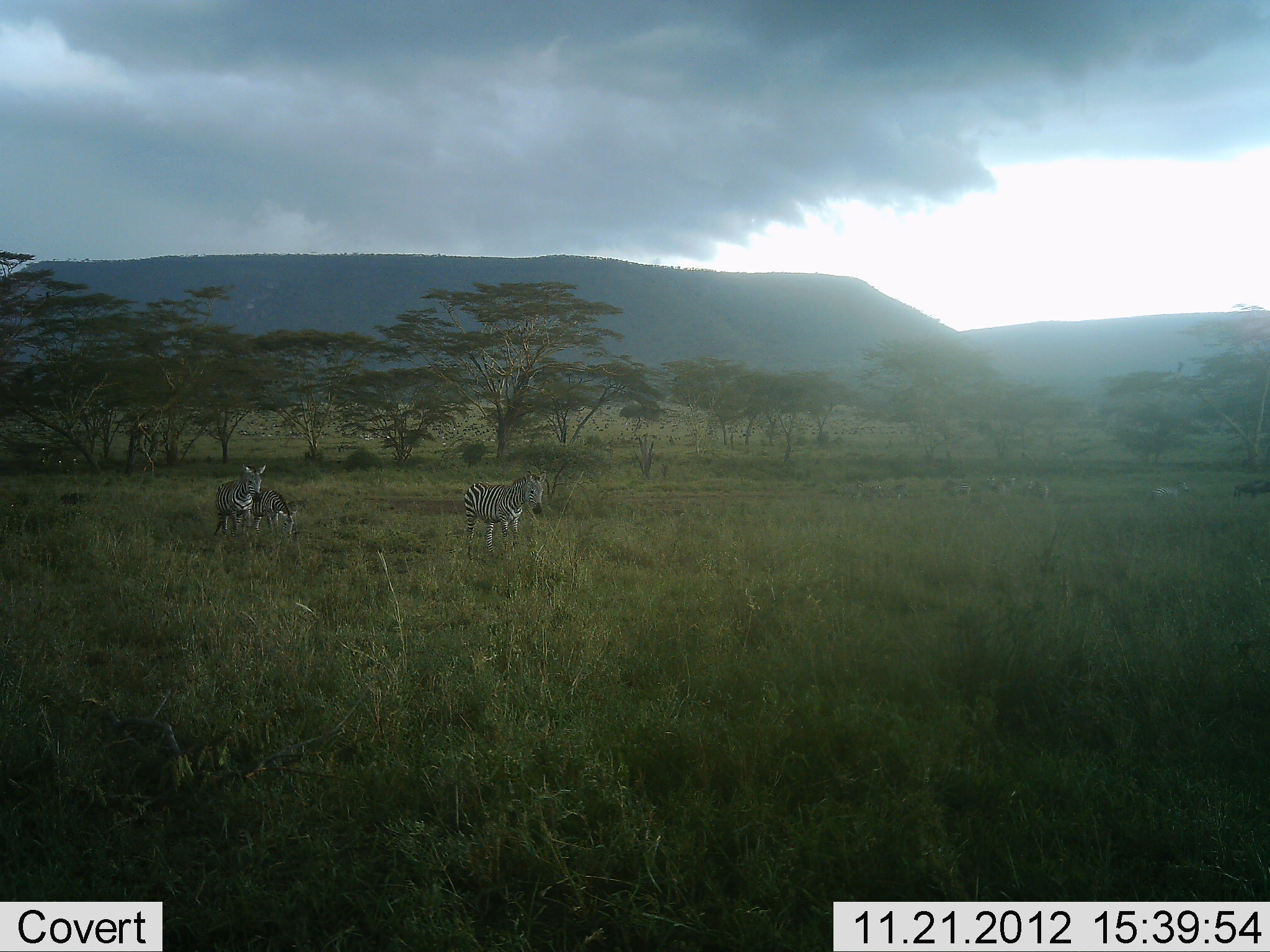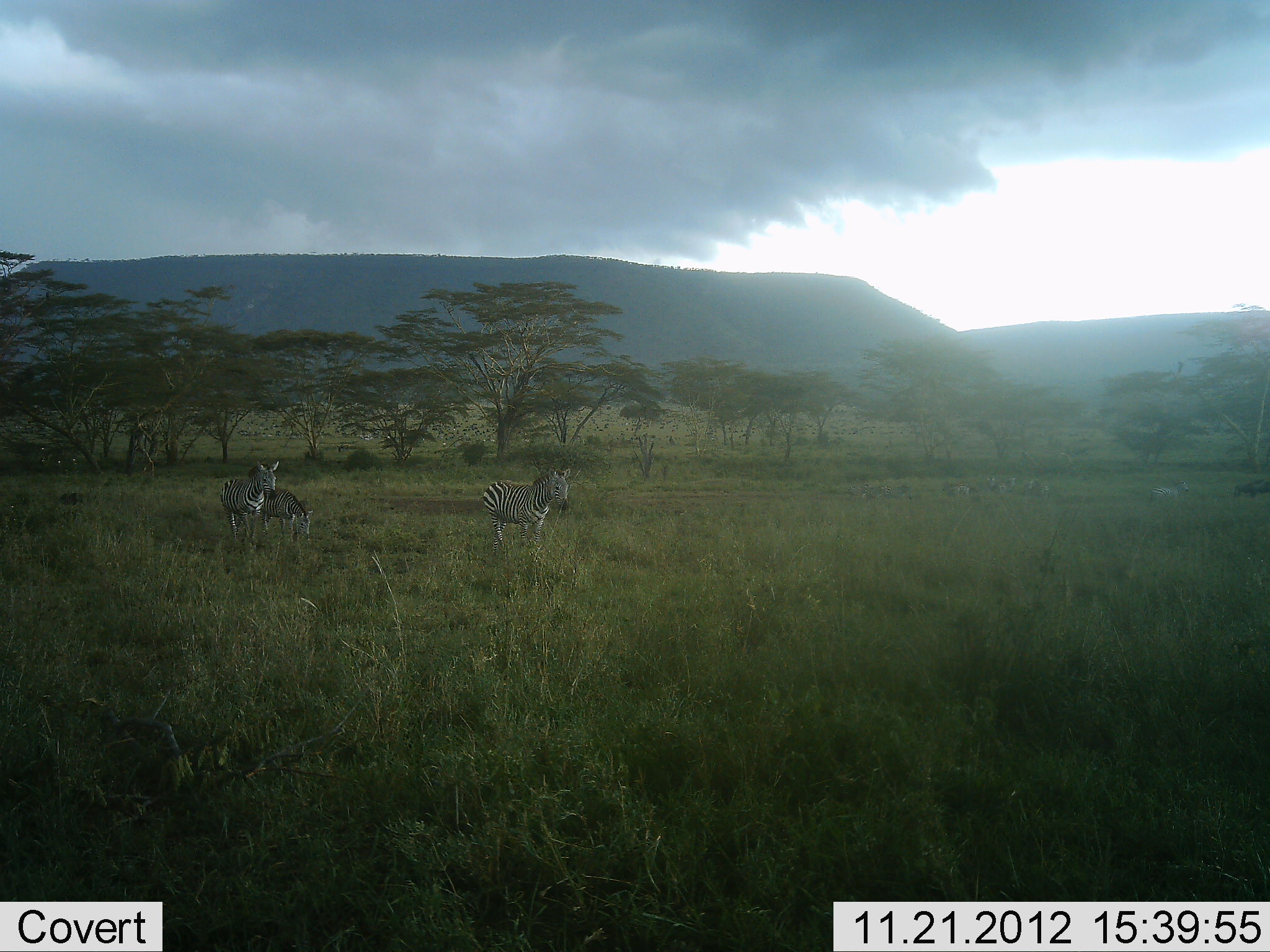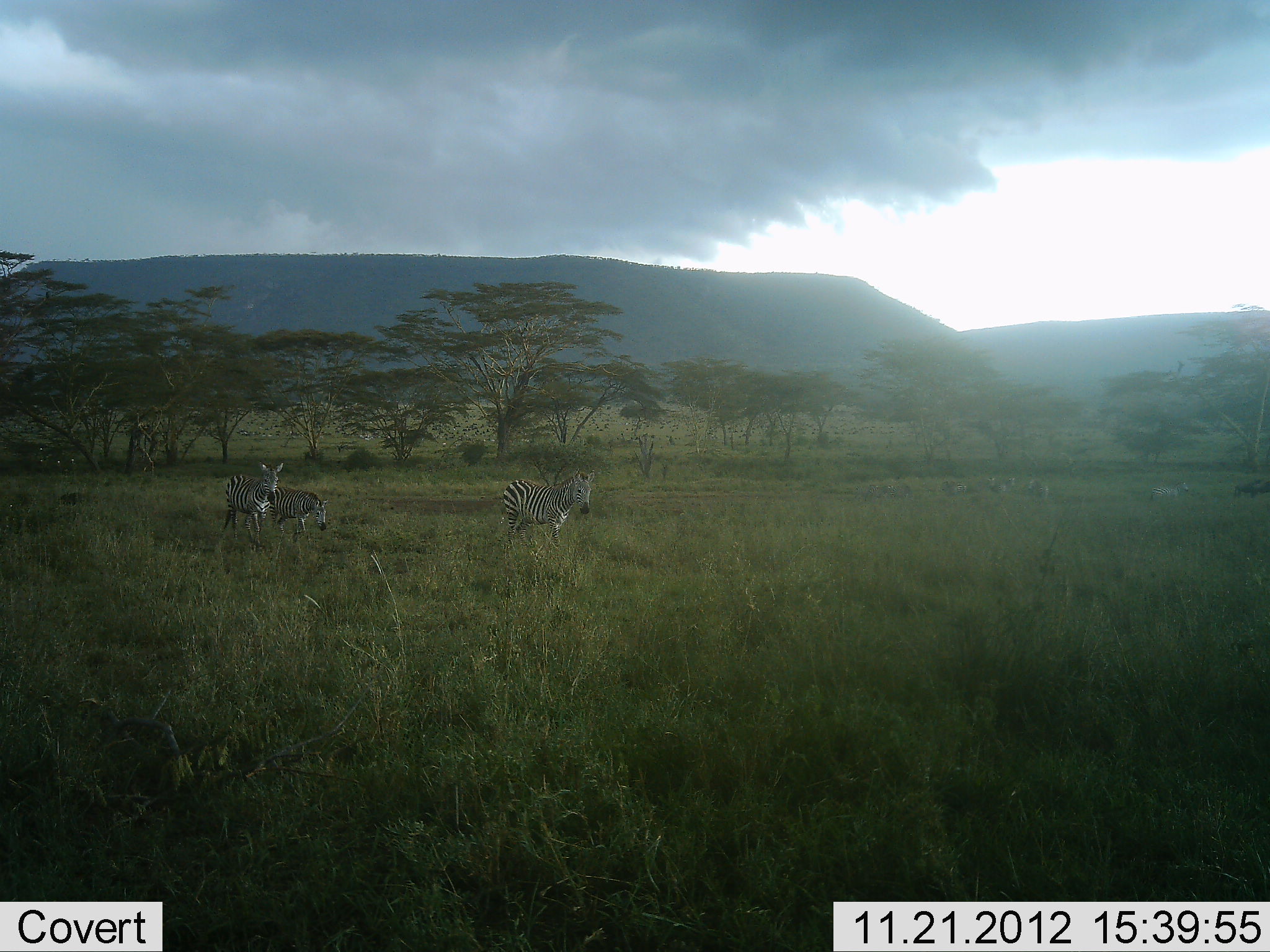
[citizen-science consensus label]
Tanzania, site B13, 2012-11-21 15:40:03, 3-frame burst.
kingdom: Animalia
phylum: Chordata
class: Mammalia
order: Perissodactyla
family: Equidae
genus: Equus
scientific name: Equus quagga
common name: plains zebra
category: zebra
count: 3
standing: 30%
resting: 0%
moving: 90%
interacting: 0%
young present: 0%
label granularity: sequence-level